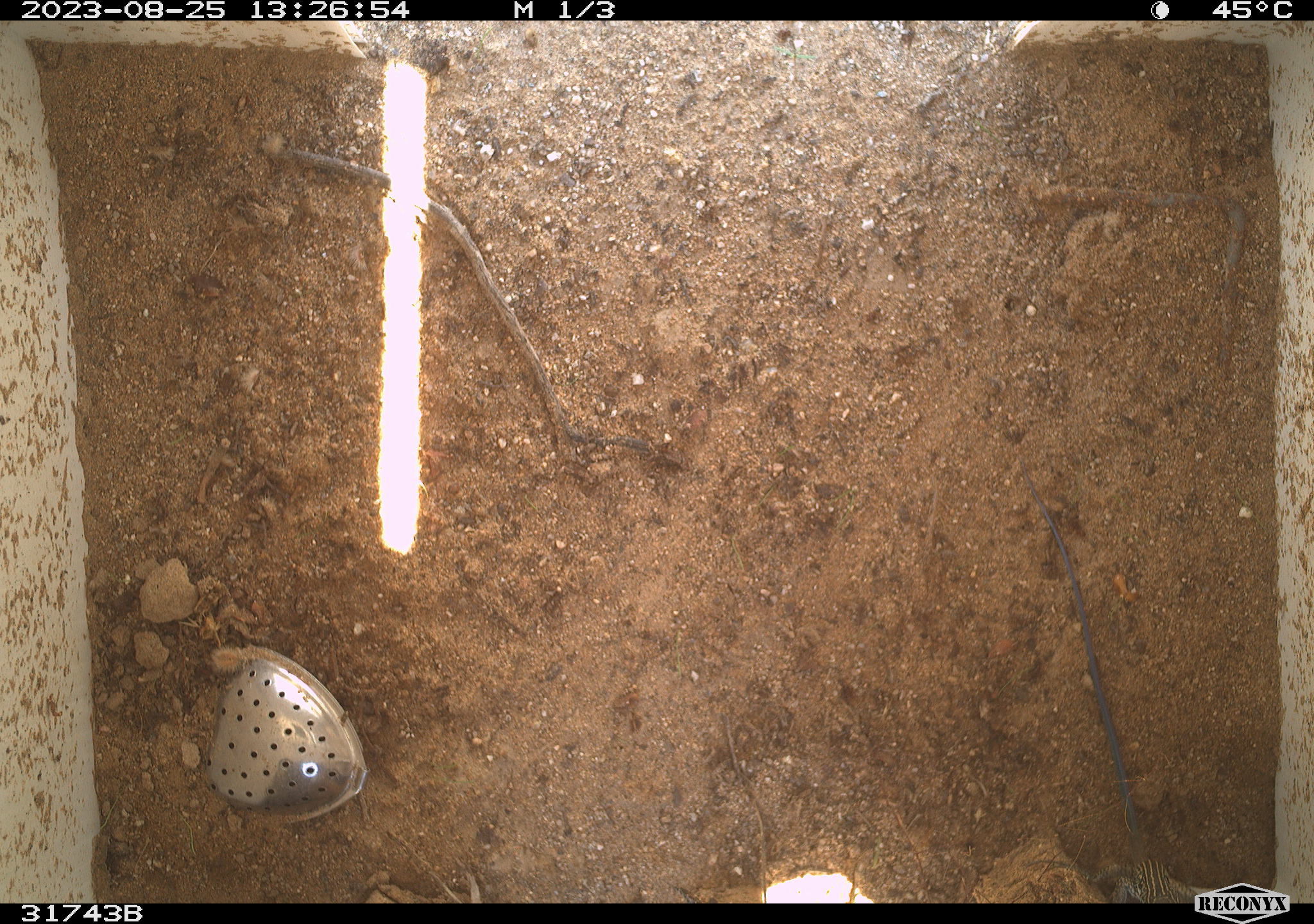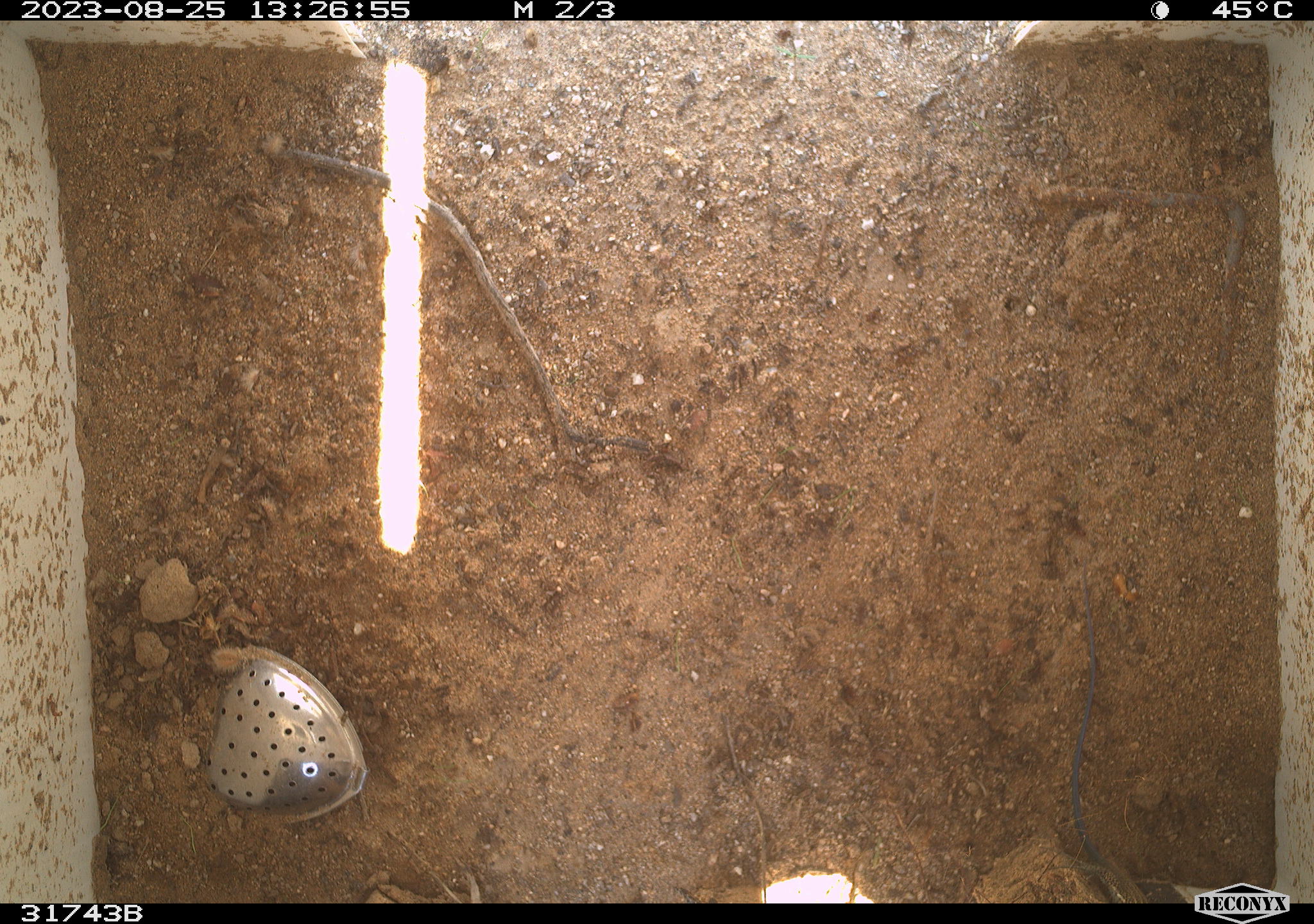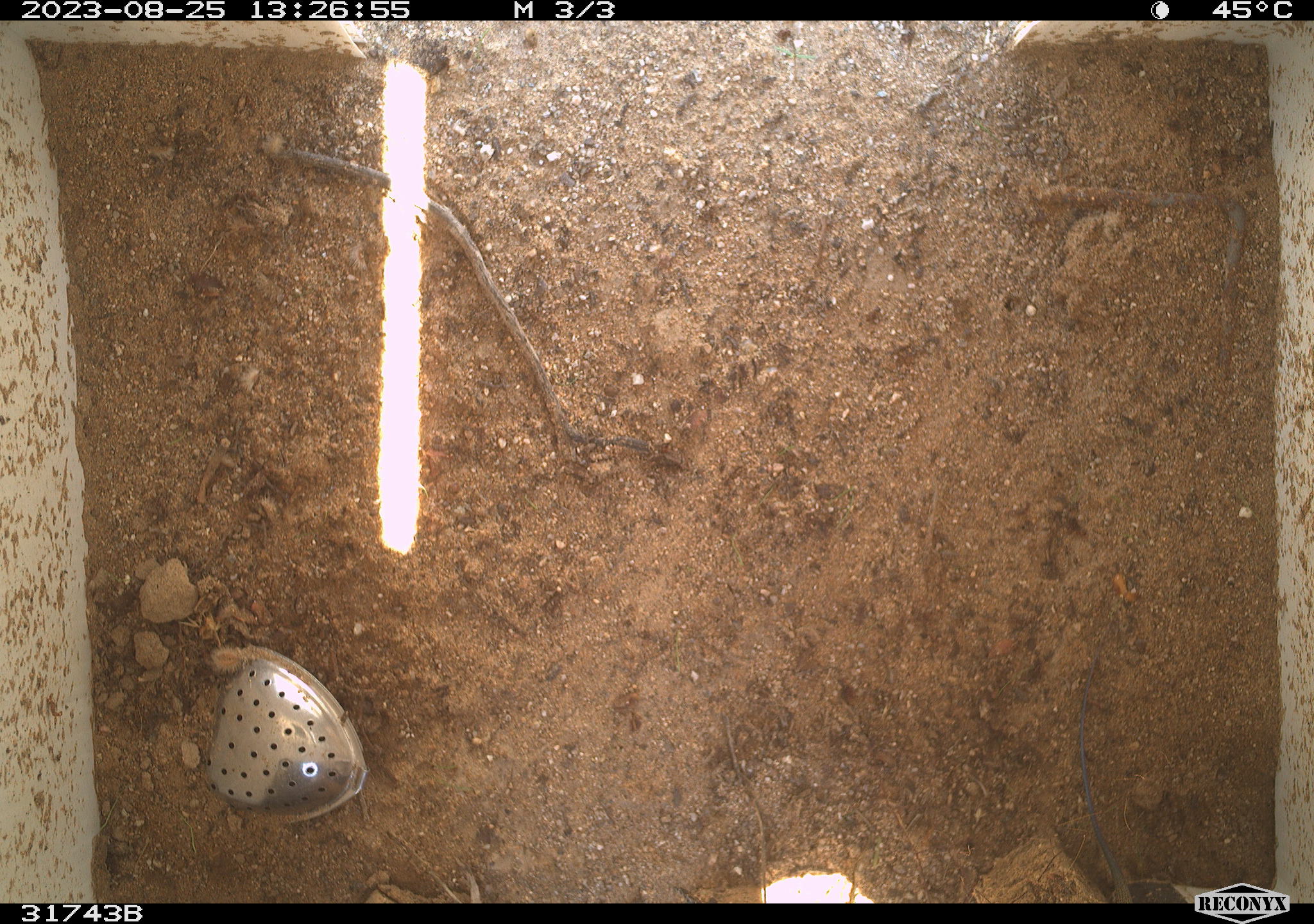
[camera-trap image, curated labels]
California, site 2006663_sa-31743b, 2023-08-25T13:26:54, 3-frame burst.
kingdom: Animalia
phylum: Chordata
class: Reptilia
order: Squamata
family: Teiidae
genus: Aspidoscelis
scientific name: Aspidoscelis tigris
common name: western whiptail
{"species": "western whiptail (Aspidoscelis tigris)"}